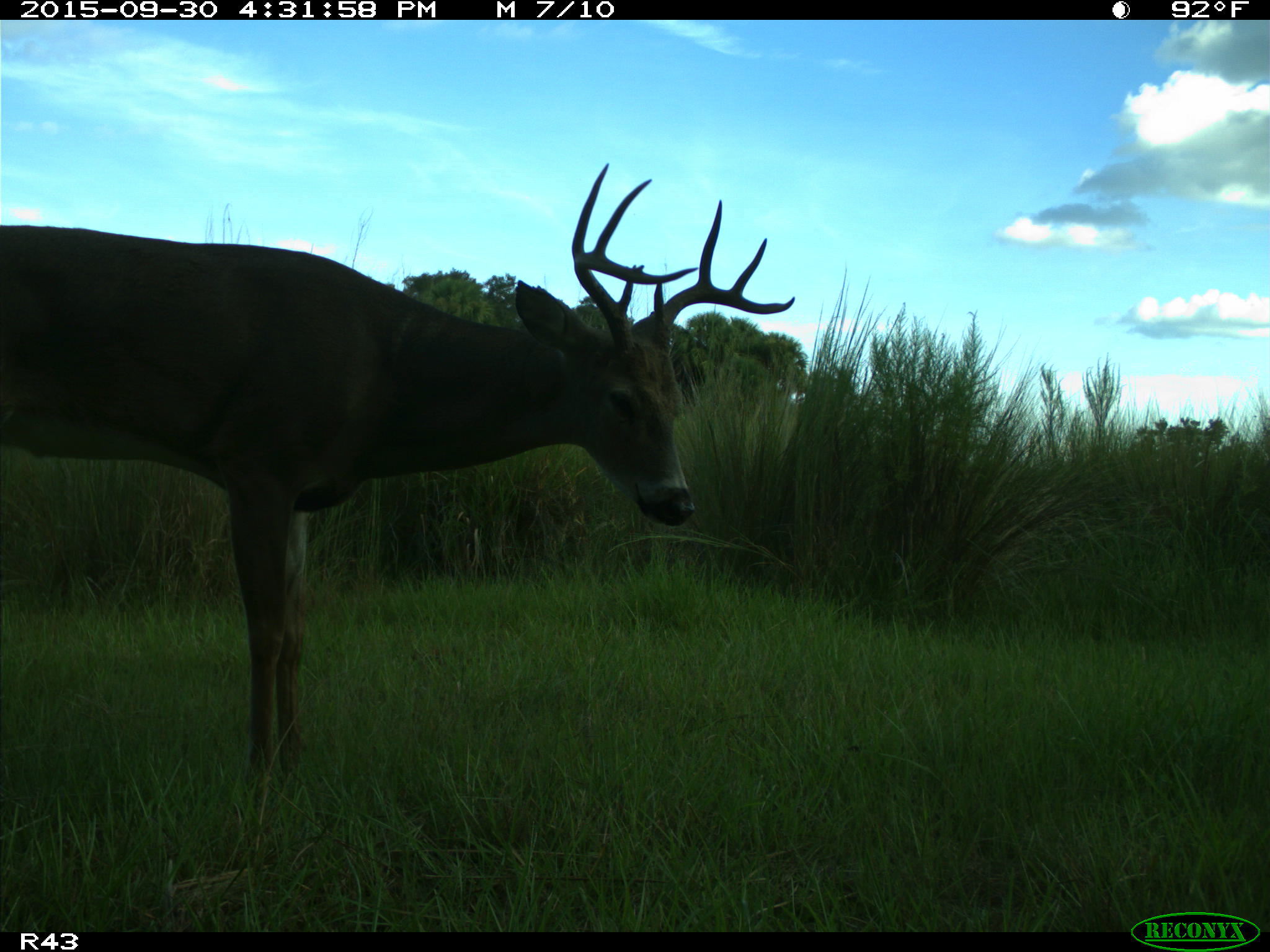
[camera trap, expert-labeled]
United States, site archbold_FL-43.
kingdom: Animalia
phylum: Chordata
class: Mammalia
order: Artiodactyla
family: Cervidae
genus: Odocoileus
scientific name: Odocoileus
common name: deer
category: unidentified deer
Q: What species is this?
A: Unidentified deer (deer) (Odocoileus).